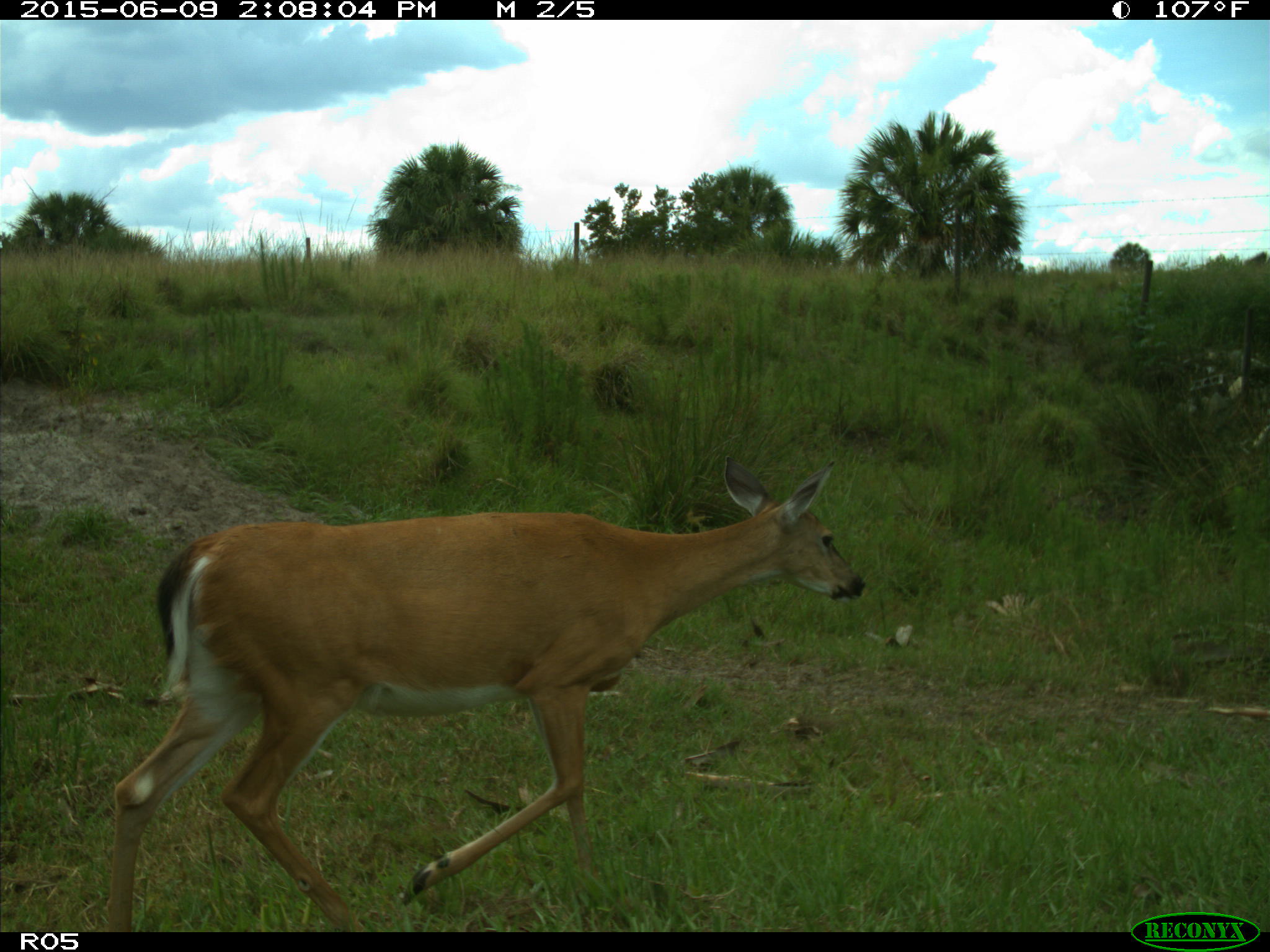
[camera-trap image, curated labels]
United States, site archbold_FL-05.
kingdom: Animalia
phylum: Chordata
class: Mammalia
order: Artiodactyla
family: Cervidae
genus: Odocoileus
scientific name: Odocoileus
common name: deer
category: unidentified deer